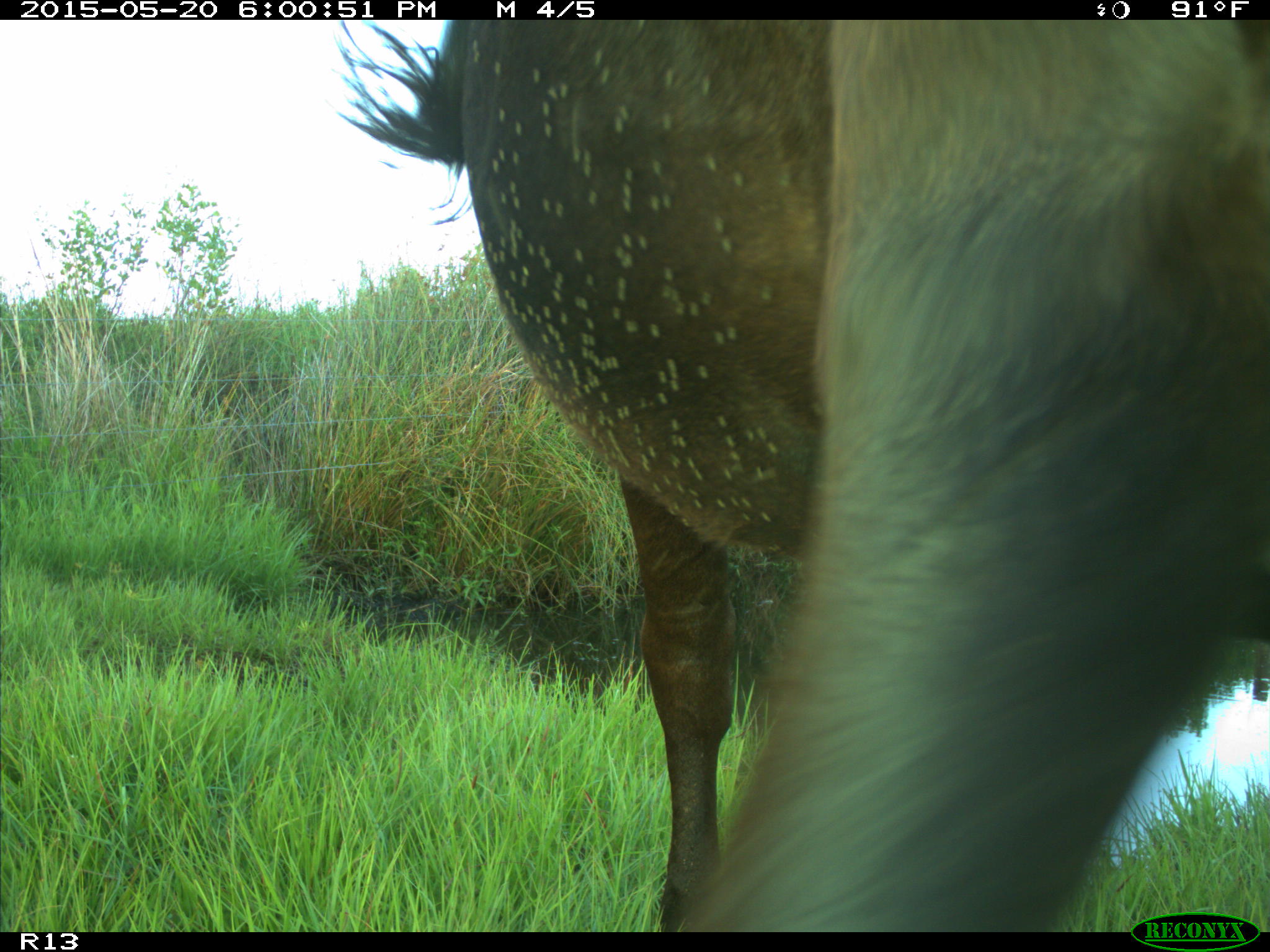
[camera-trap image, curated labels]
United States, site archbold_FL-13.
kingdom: Animalia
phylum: Chordata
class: Mammalia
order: Artiodactyla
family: Bovidae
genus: Bos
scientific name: Bos taurus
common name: domestic cow